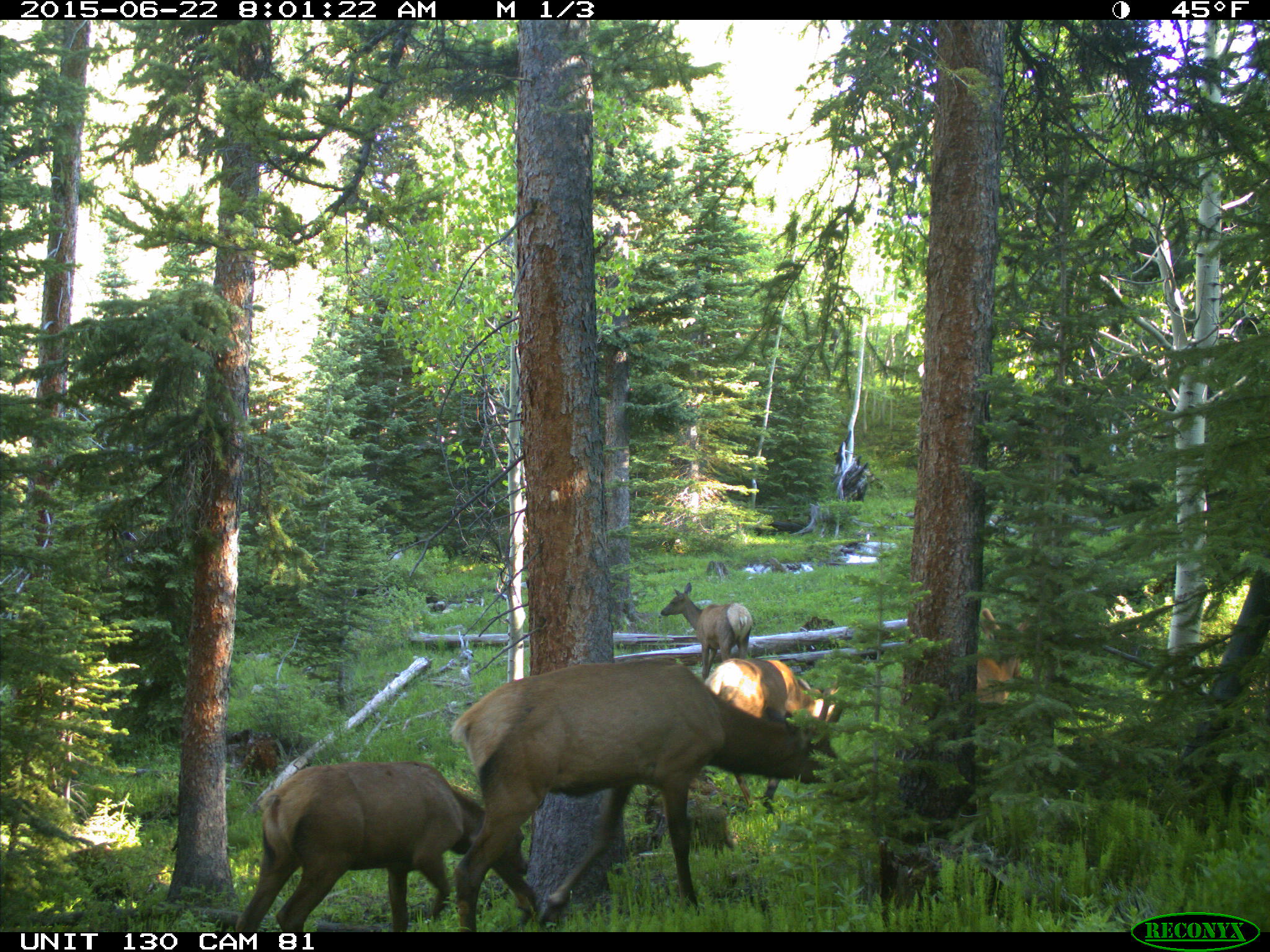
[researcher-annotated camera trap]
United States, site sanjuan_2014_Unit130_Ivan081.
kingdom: Animalia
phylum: Chordata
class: Mammalia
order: Artiodactyla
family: Cervidae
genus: Cervus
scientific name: Cervus elaphus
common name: red deer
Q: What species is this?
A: Cervus elaphus (red deer).